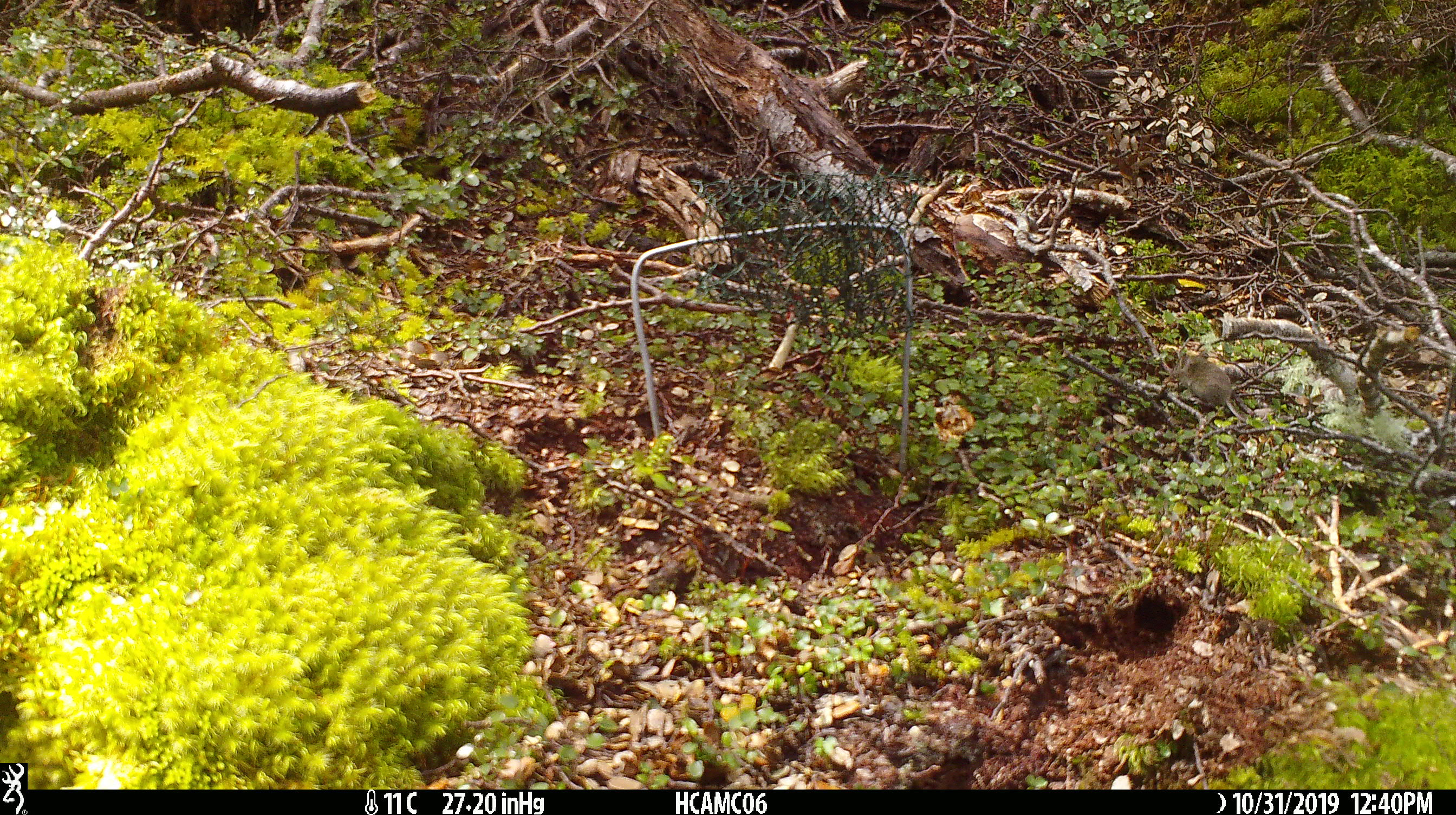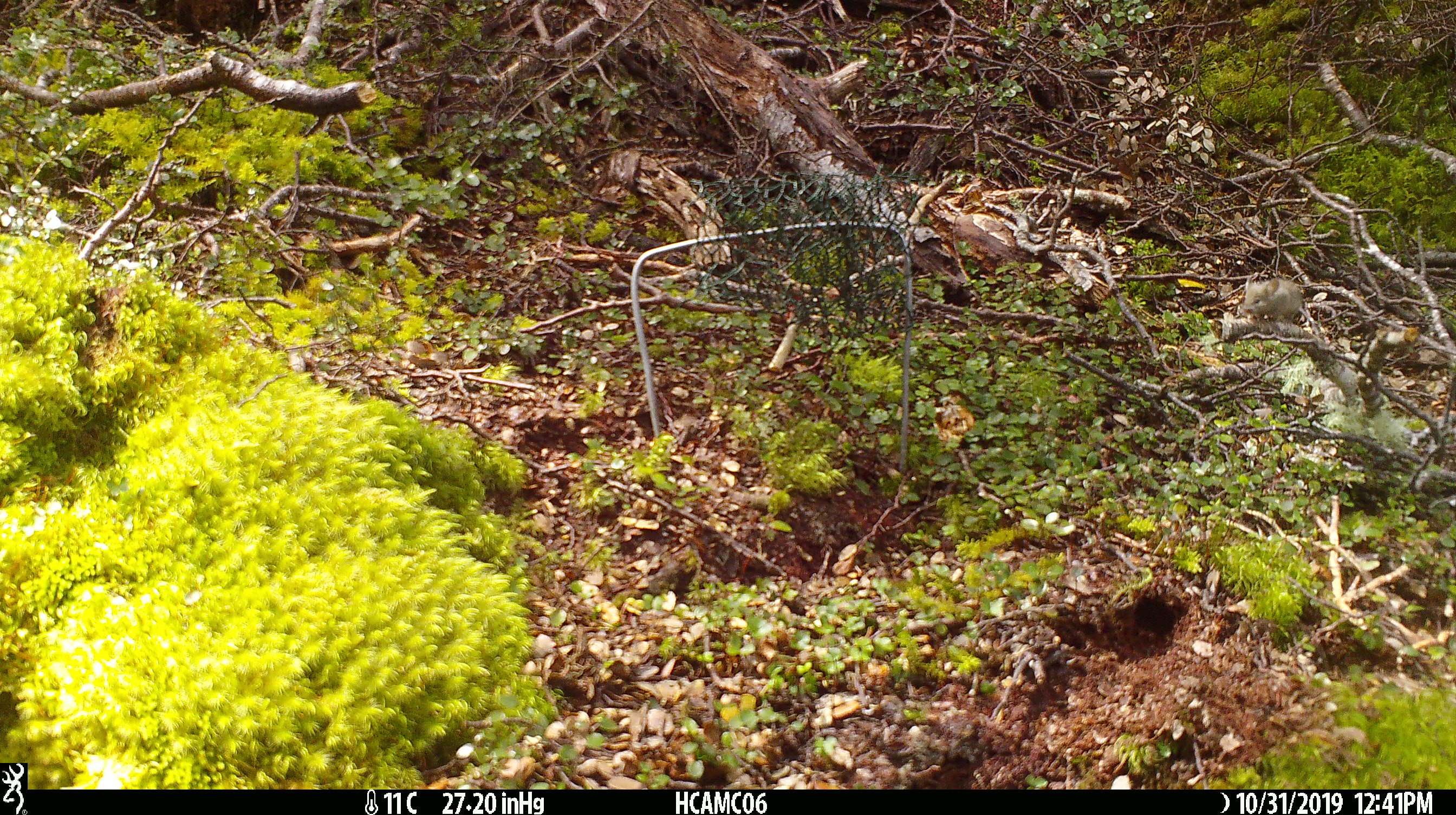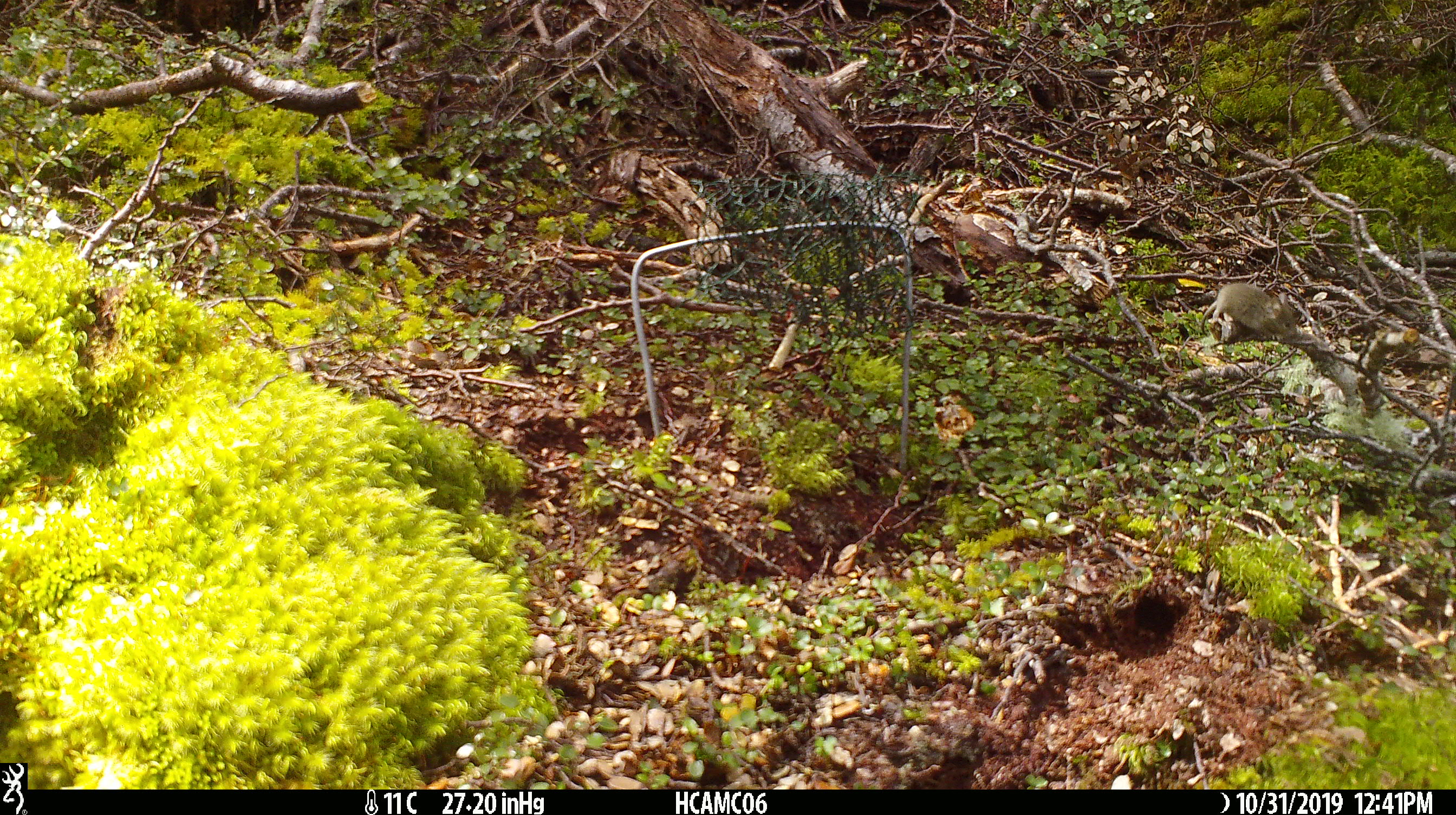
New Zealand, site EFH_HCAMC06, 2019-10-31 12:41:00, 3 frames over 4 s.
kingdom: Animalia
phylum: Chordata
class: Mammalia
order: Rodentia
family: Muridae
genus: Mus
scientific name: Mus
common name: mouse